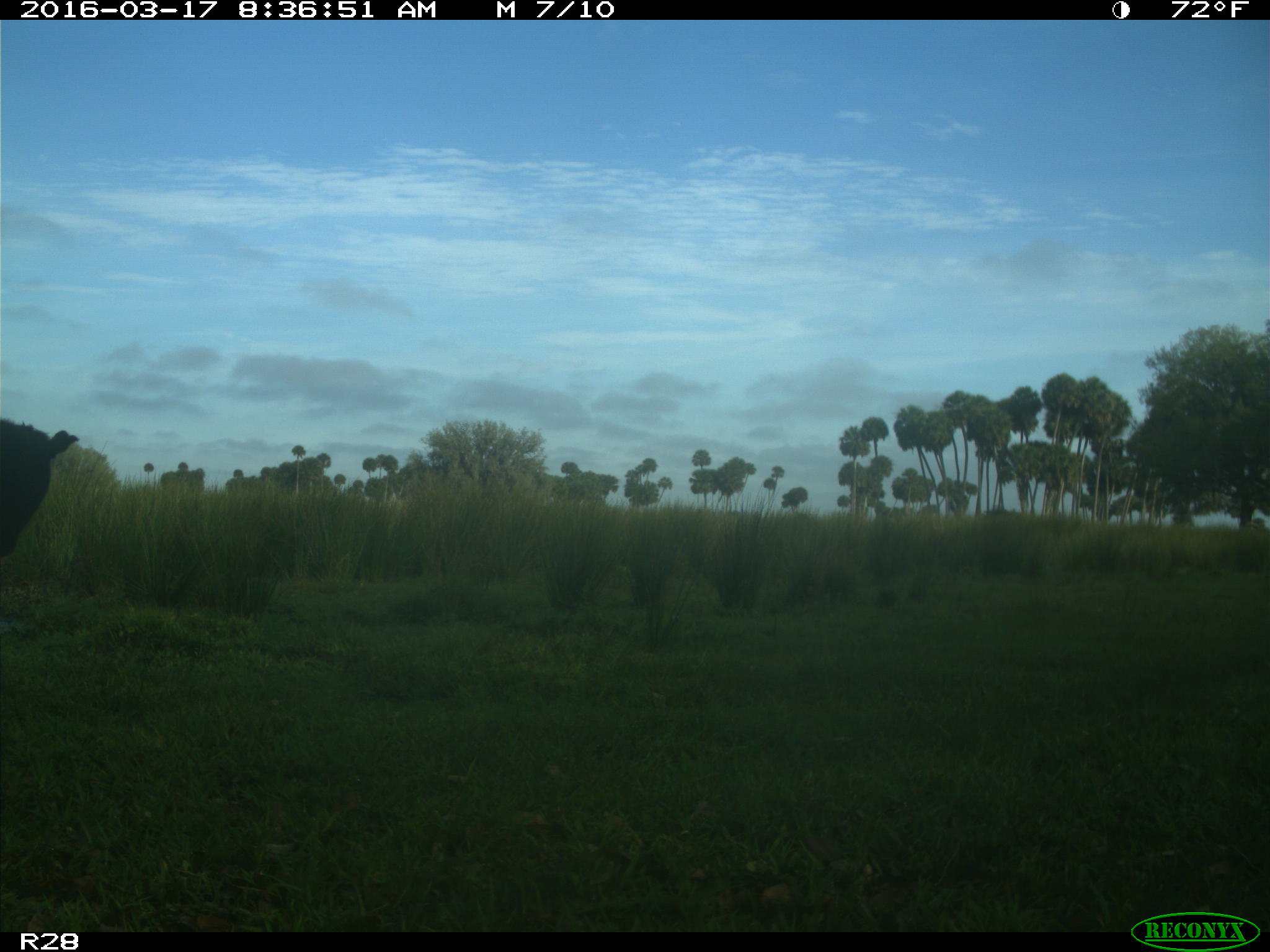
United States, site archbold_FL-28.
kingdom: Animalia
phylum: Chordata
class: Mammalia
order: Artiodactyla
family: Bovidae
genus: Bos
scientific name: Bos taurus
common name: domestic cow